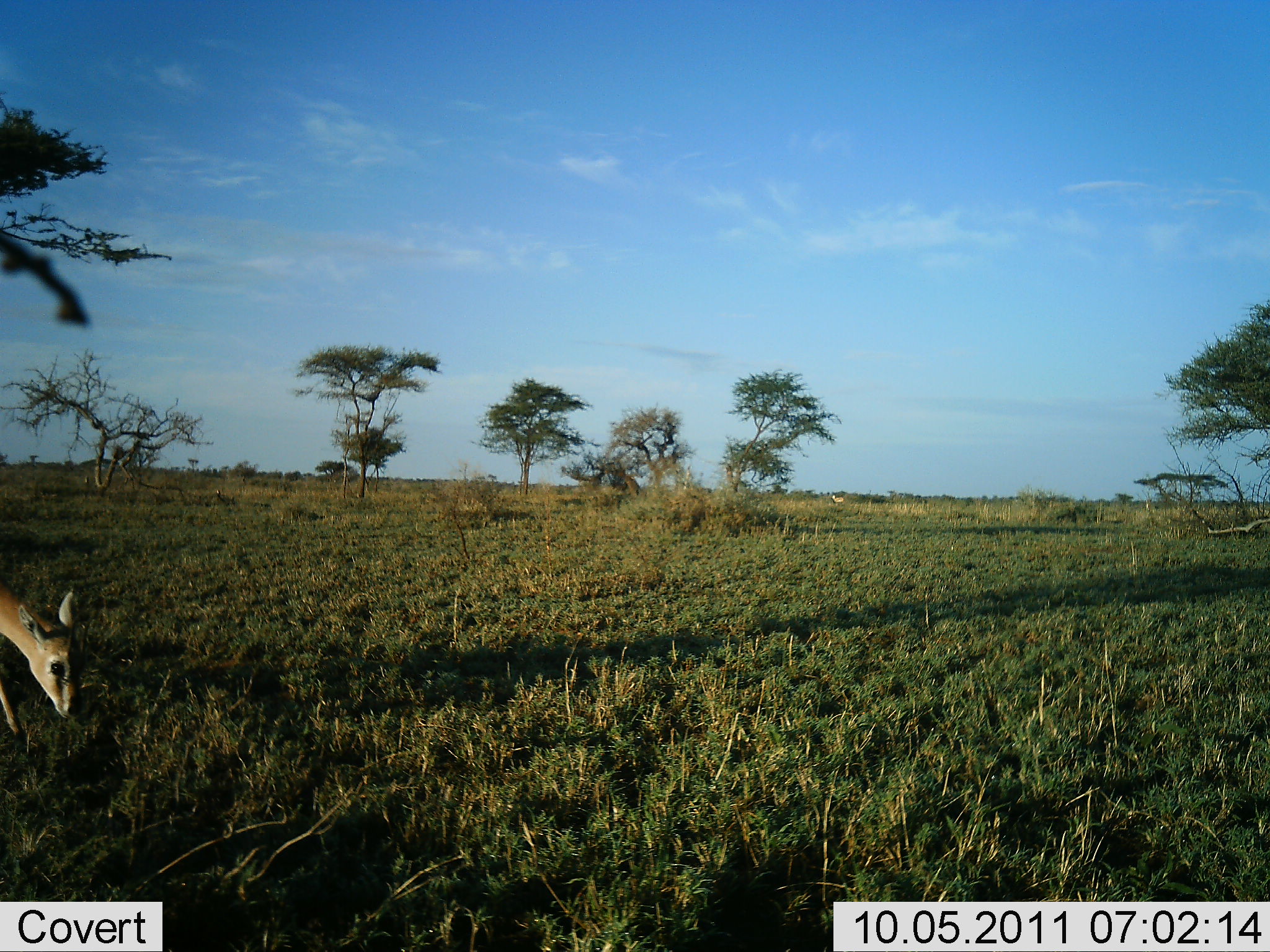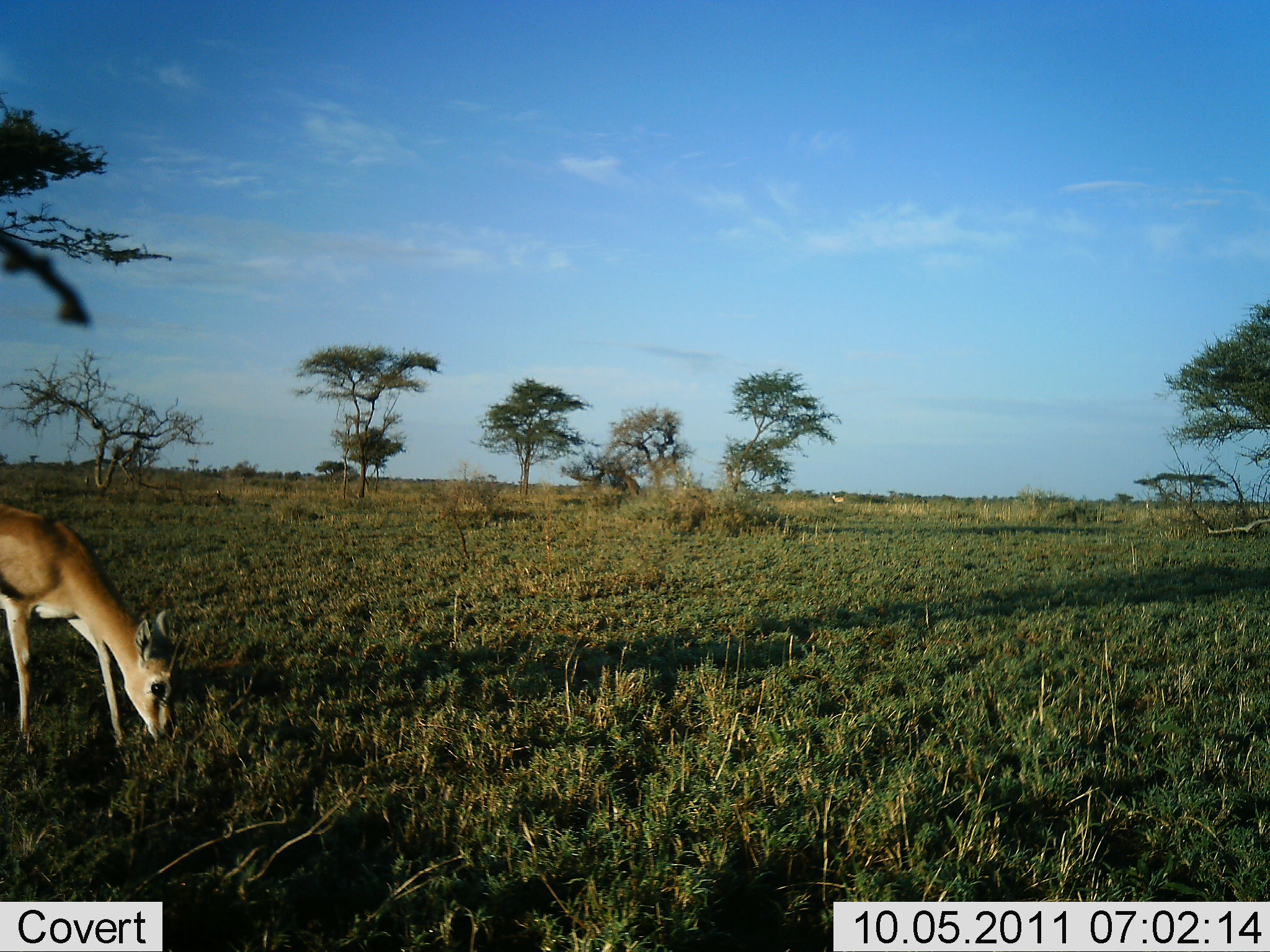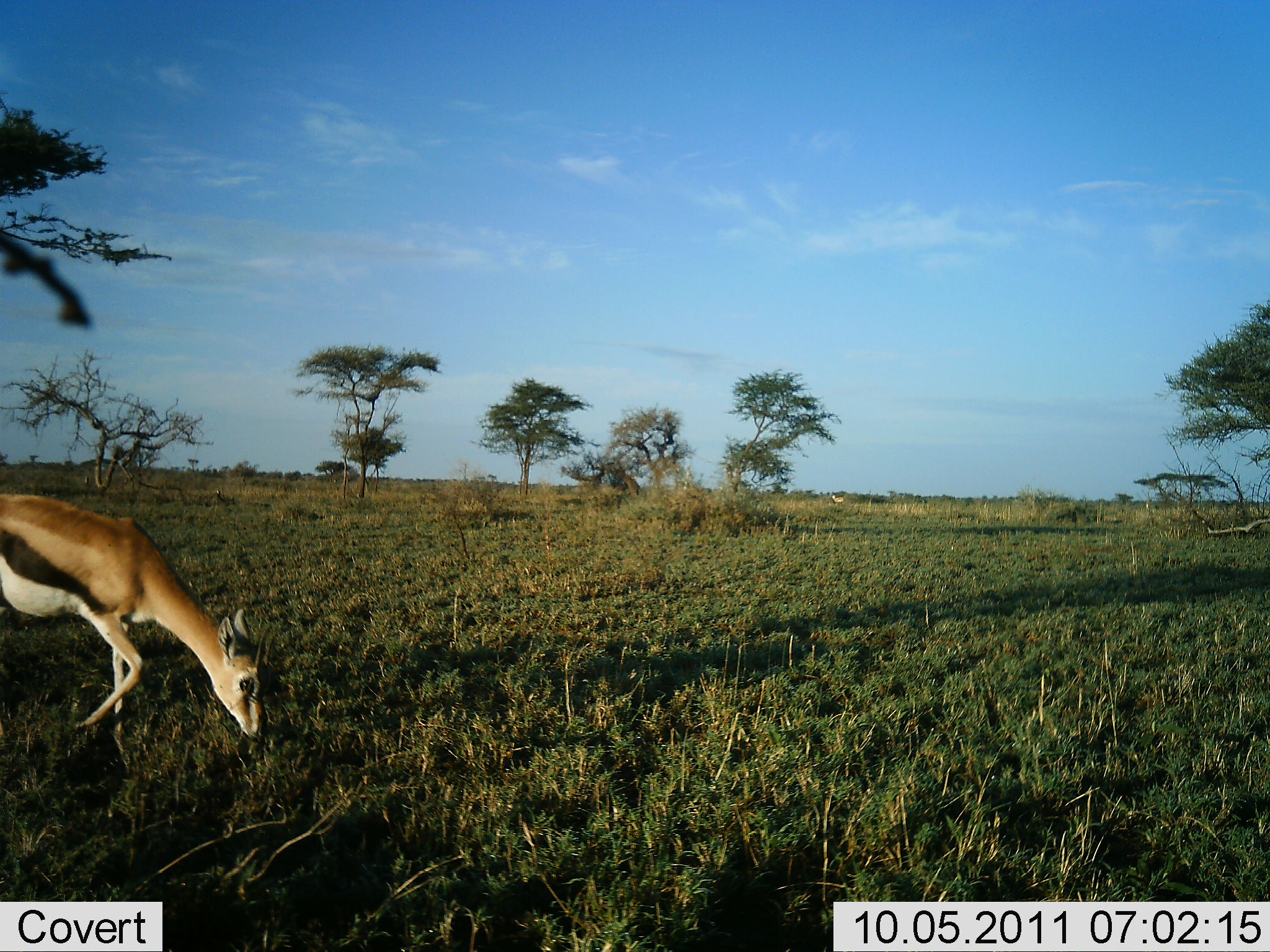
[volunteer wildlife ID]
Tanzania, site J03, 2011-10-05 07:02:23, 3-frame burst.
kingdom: Animalia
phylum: Chordata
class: Mammalia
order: Artiodactyla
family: Bovidae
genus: Eudorcas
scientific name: Eudorcas thomsonii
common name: thomson's gazelle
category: gazellethomsons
Gazellethomsons (thomson's gazelle) (Eudorcas thomsonii), count 1. Behavior (volunteer vote fractions): standing 0%, resting 0%, moving 59%, interacting 0%. Young present (vote fraction): 0%. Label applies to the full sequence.